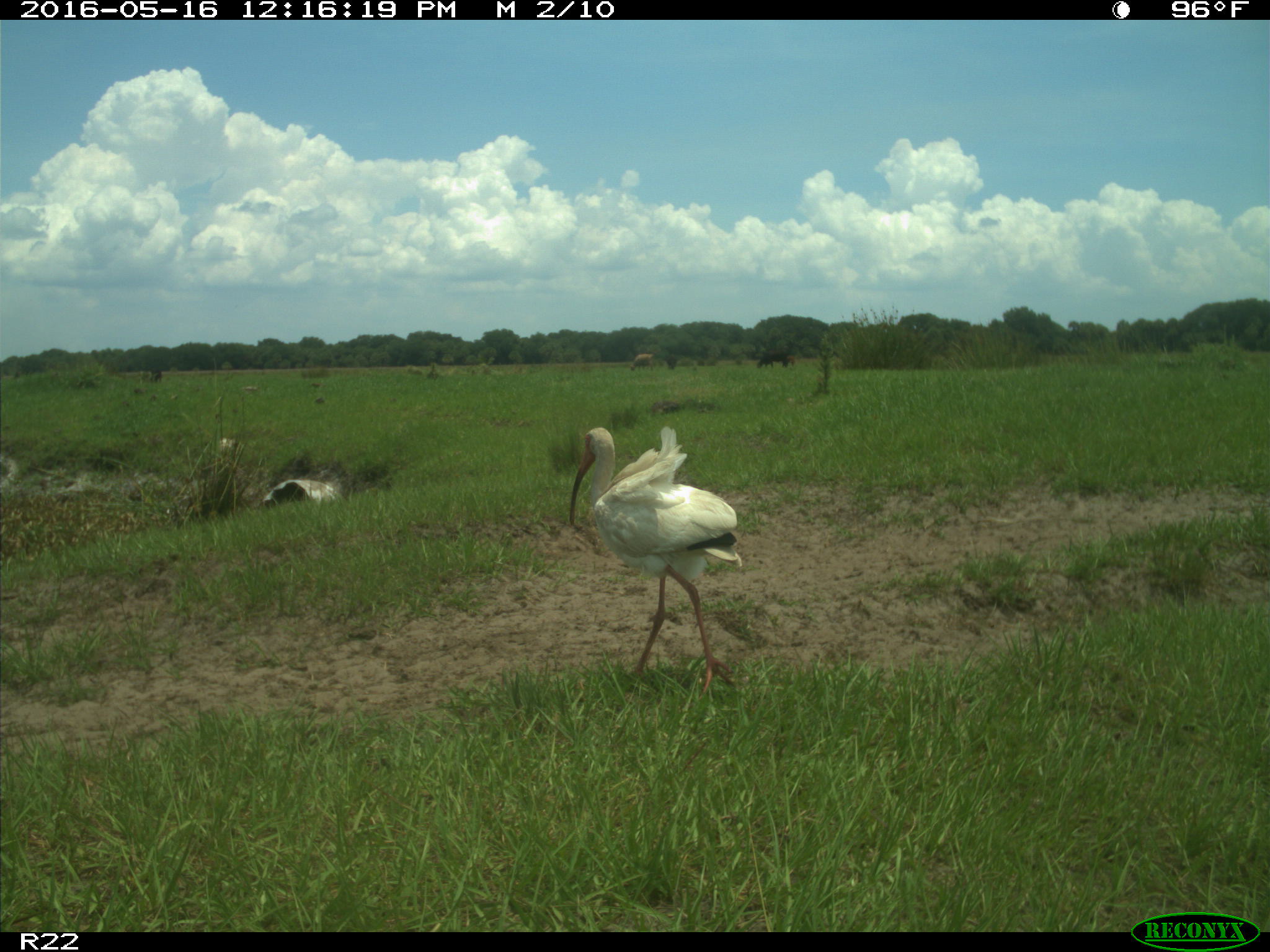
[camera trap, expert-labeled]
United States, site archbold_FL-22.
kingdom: Animalia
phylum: Chordata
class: Mammalia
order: Artiodactyla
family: Bovidae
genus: Bos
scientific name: Bos taurus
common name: domestic cow